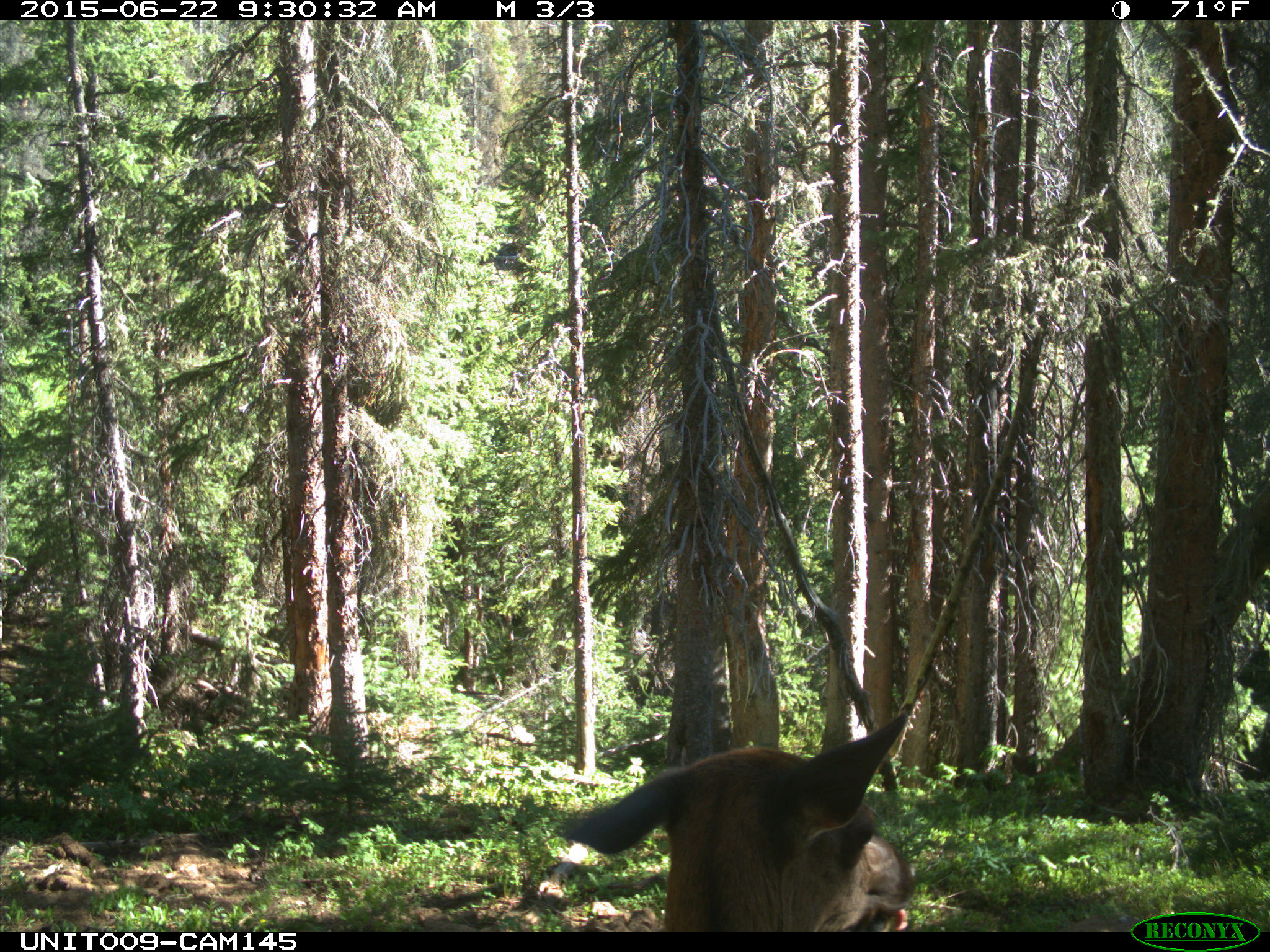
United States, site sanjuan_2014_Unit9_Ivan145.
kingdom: Animalia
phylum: Chordata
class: Mammalia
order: Artiodactyla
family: Cervidae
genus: Cervus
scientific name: Cervus elaphus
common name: red deer